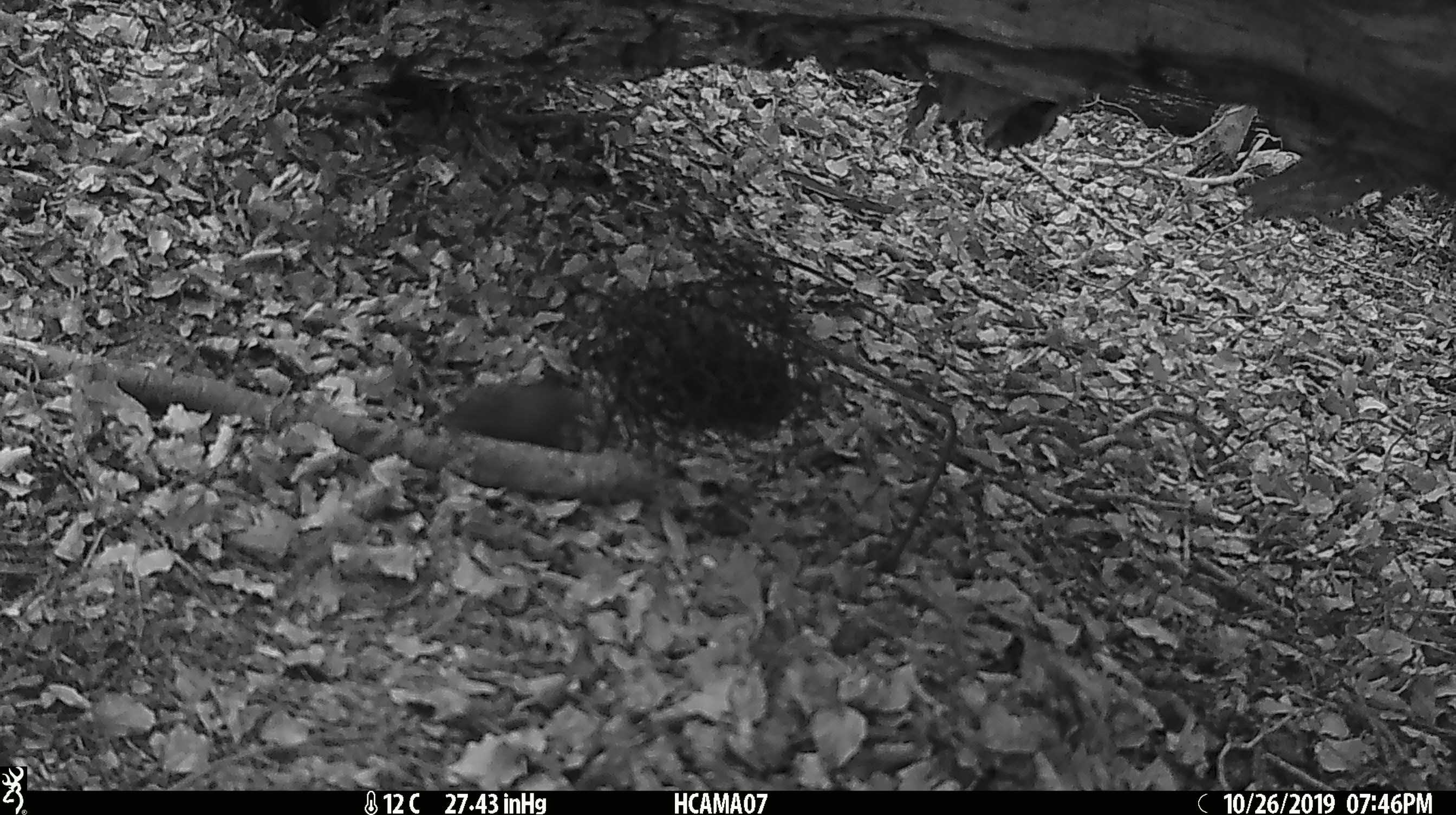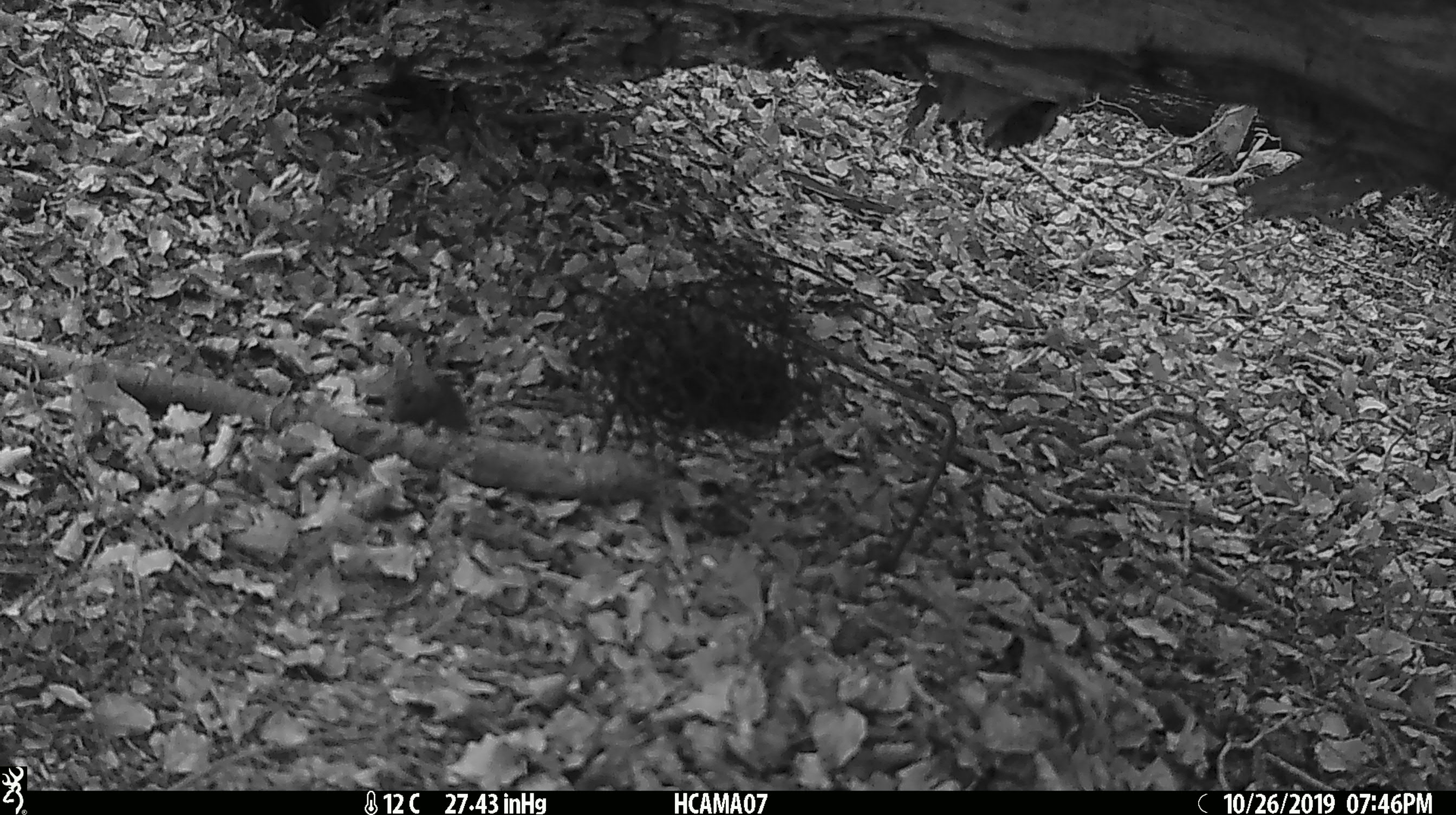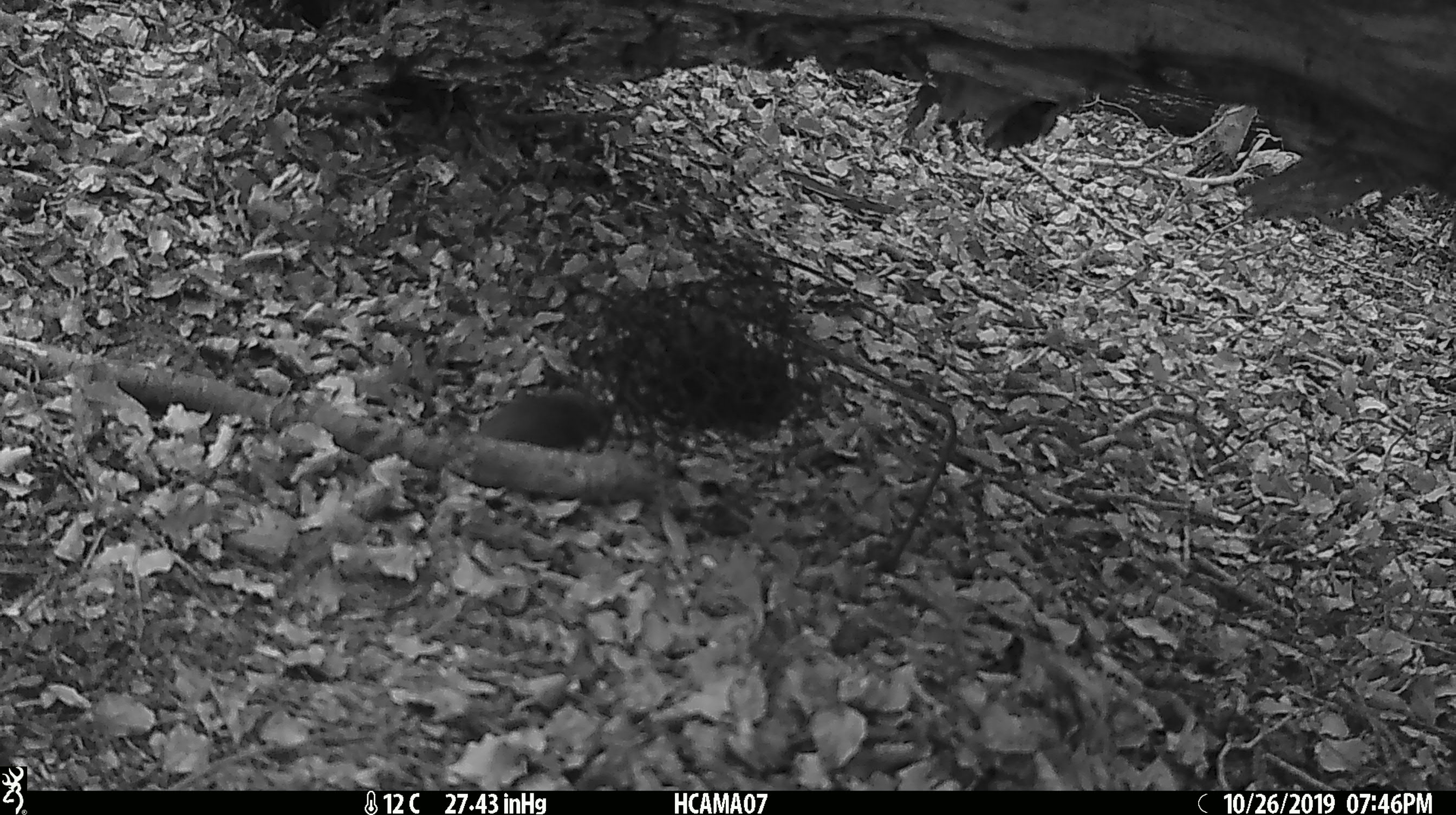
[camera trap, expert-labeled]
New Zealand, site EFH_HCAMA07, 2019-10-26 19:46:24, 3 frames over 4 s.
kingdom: Animalia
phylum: Chordata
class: Mammalia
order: Rodentia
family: Muridae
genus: Mus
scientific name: Mus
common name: mouse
Mouse (Mus).